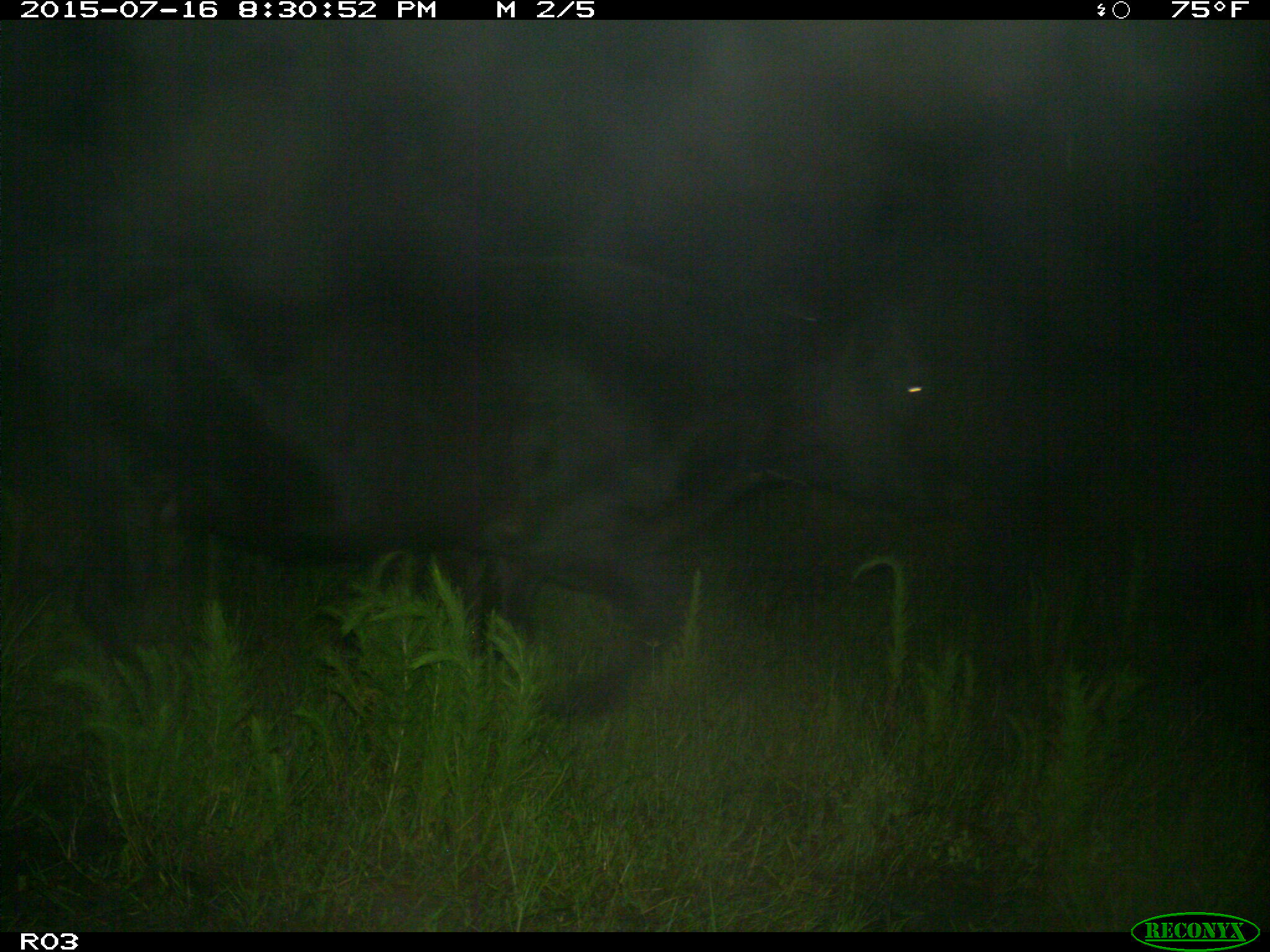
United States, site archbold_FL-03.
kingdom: Animalia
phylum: Chordata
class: Mammalia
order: Artiodactyla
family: Bovidae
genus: Bos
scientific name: Bos taurus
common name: domestic cow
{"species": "Bos taurus (domestic cow)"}